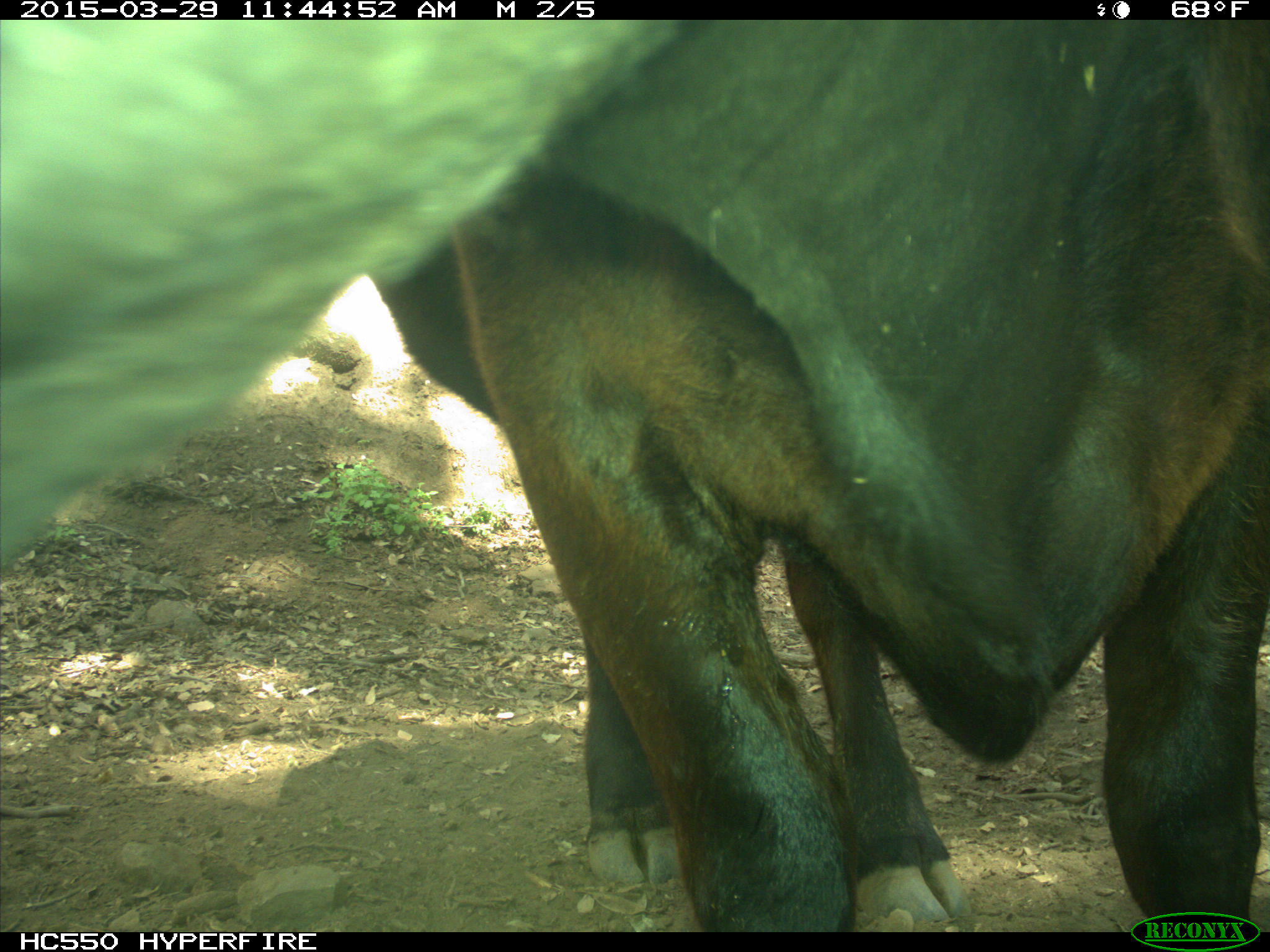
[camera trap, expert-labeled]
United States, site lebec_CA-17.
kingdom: Animalia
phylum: Chordata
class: Mammalia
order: Artiodactyla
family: Bovidae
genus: Bos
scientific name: Bos taurus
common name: domestic cow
Bos taurus (domestic cow).